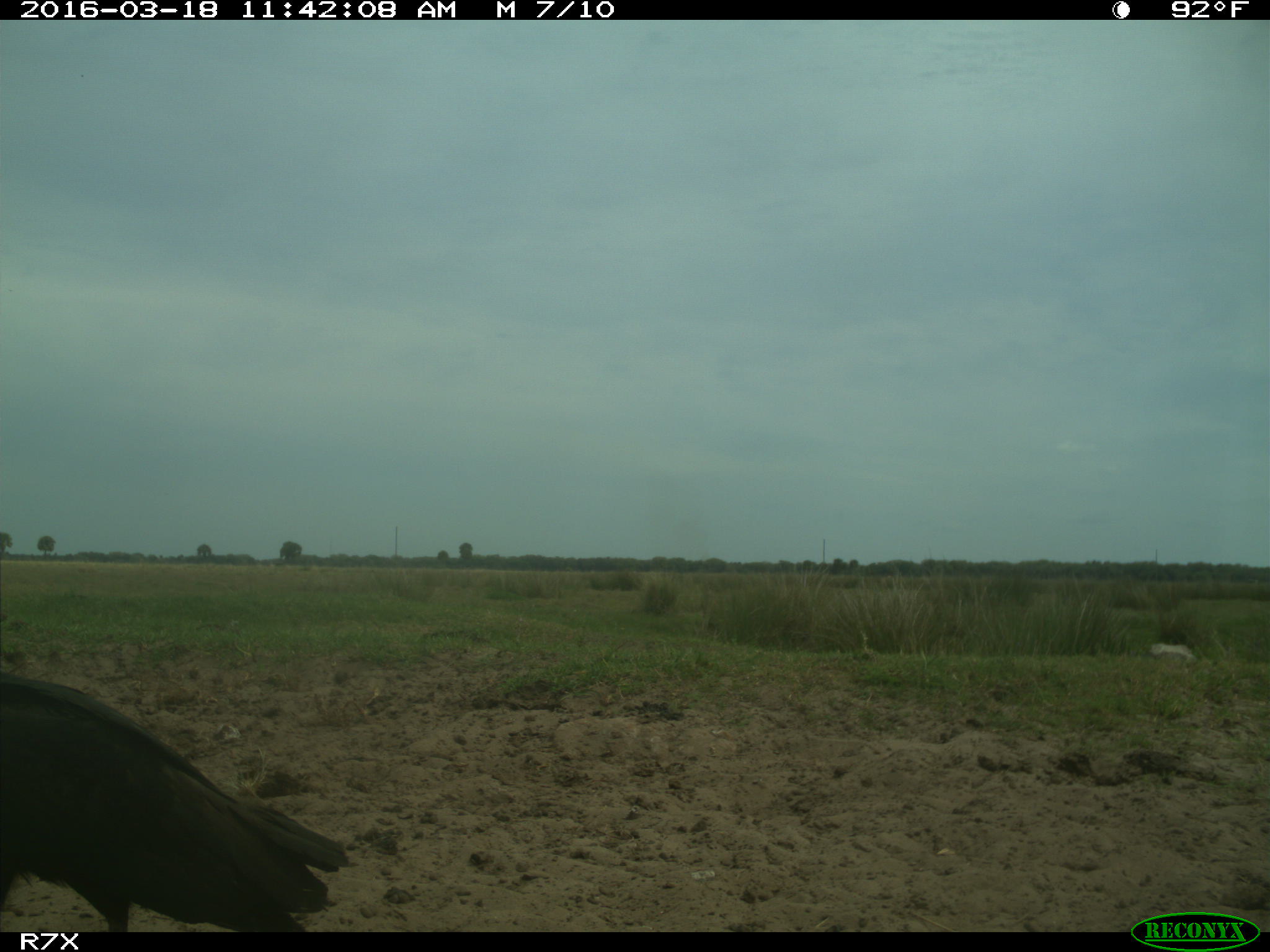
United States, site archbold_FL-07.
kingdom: Animalia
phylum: Chordata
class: Aves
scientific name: Aves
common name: birds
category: unidentified bird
Unidentified bird (birds) (Aves).